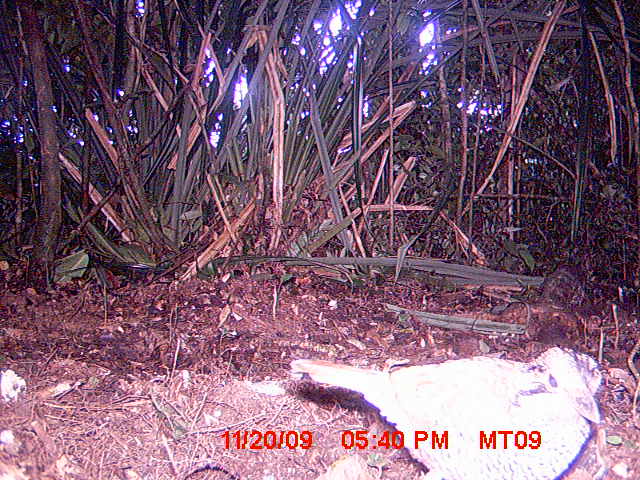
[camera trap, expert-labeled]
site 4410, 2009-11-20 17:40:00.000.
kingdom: Animalia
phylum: Chordata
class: Aves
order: Coraciiformes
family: Brachypteraciidae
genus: Brachypteracias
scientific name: Brachypteracias squamiger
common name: scaly ground roller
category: geobiastes squamiger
Geobiastes squamiger (scaly ground roller) (Brachypteracias squamiger), count 1.